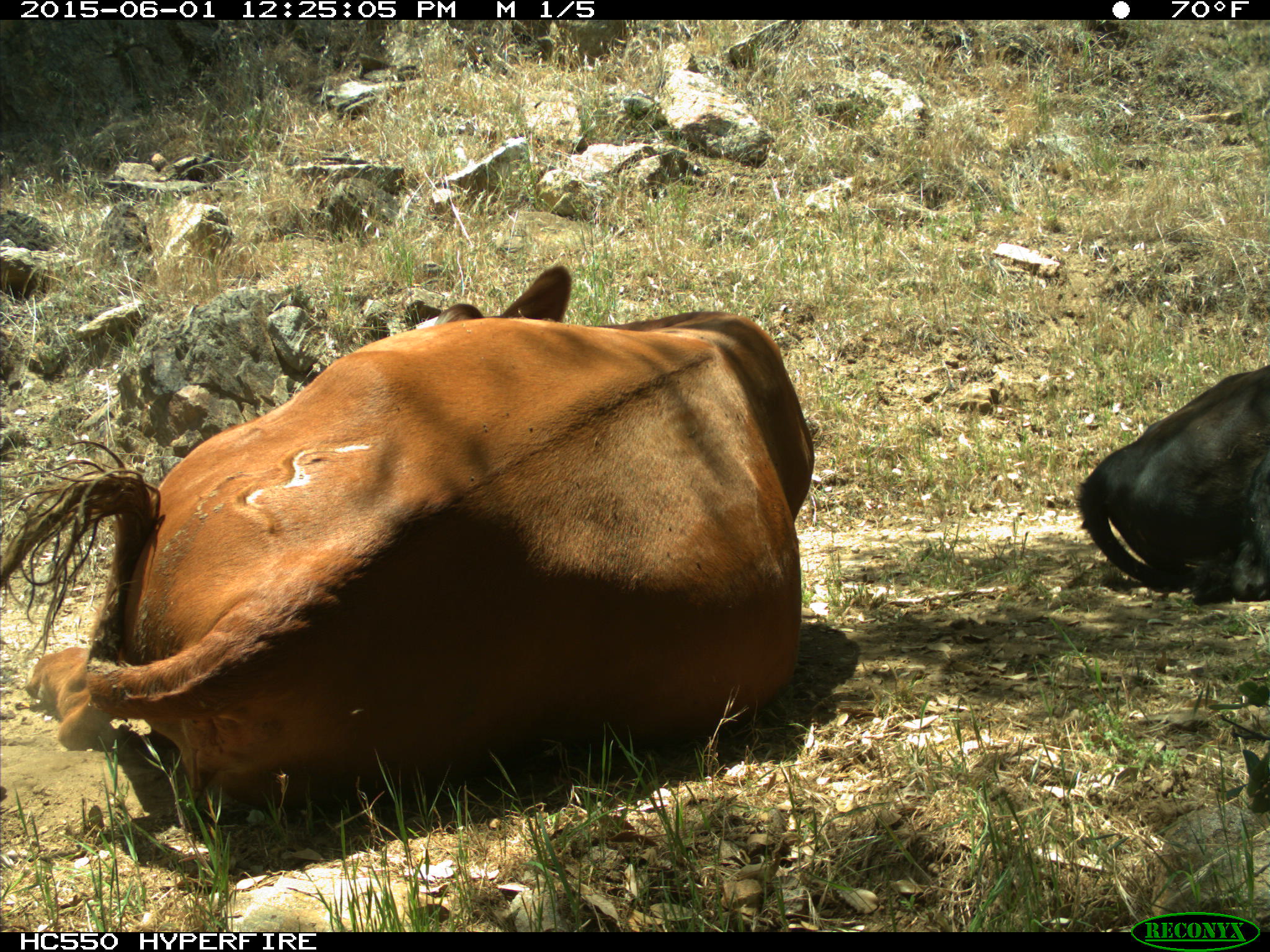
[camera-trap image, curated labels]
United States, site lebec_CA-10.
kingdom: Animalia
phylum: Chordata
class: Mammalia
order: Artiodactyla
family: Bovidae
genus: Bos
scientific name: Bos taurus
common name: domestic cow